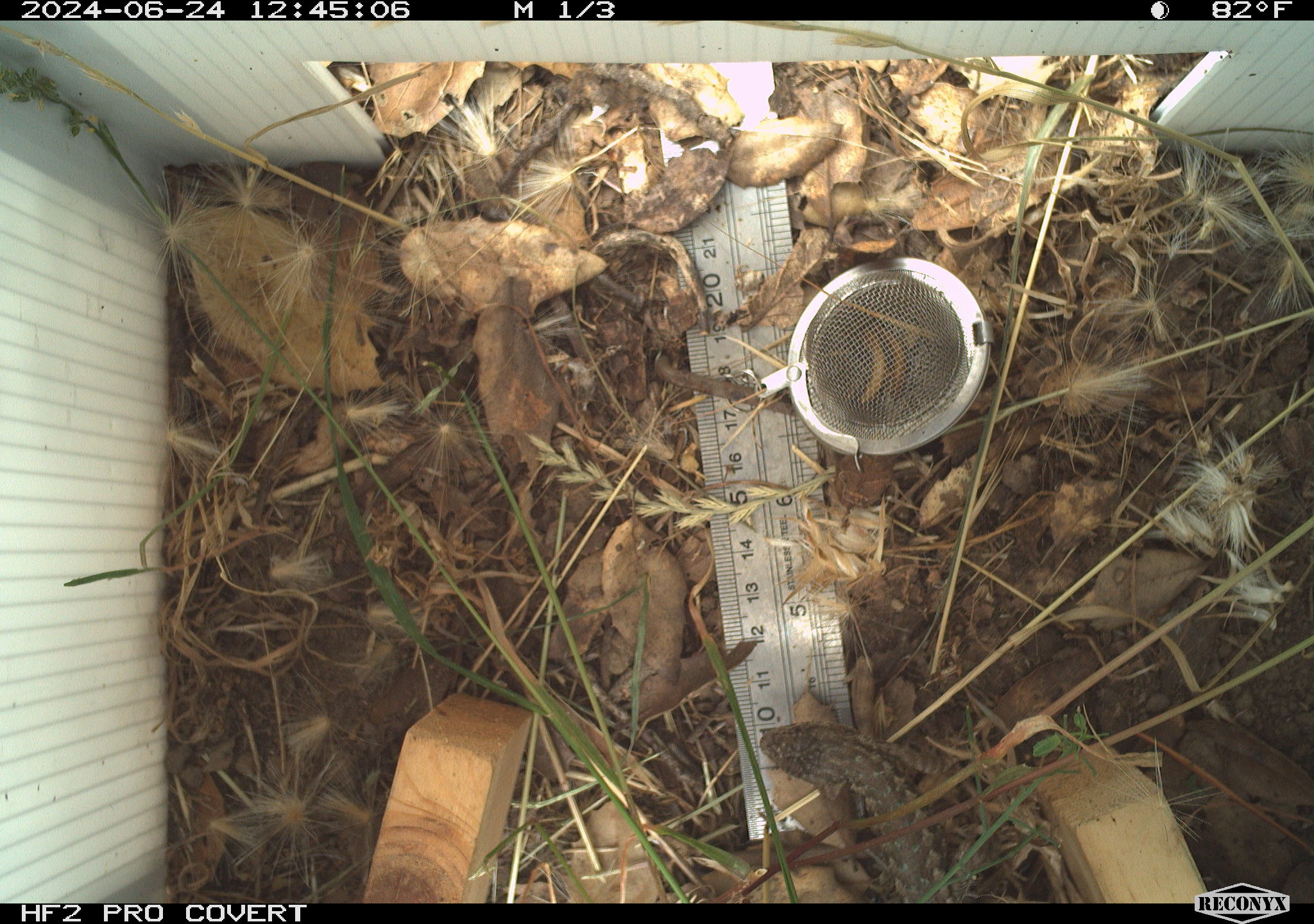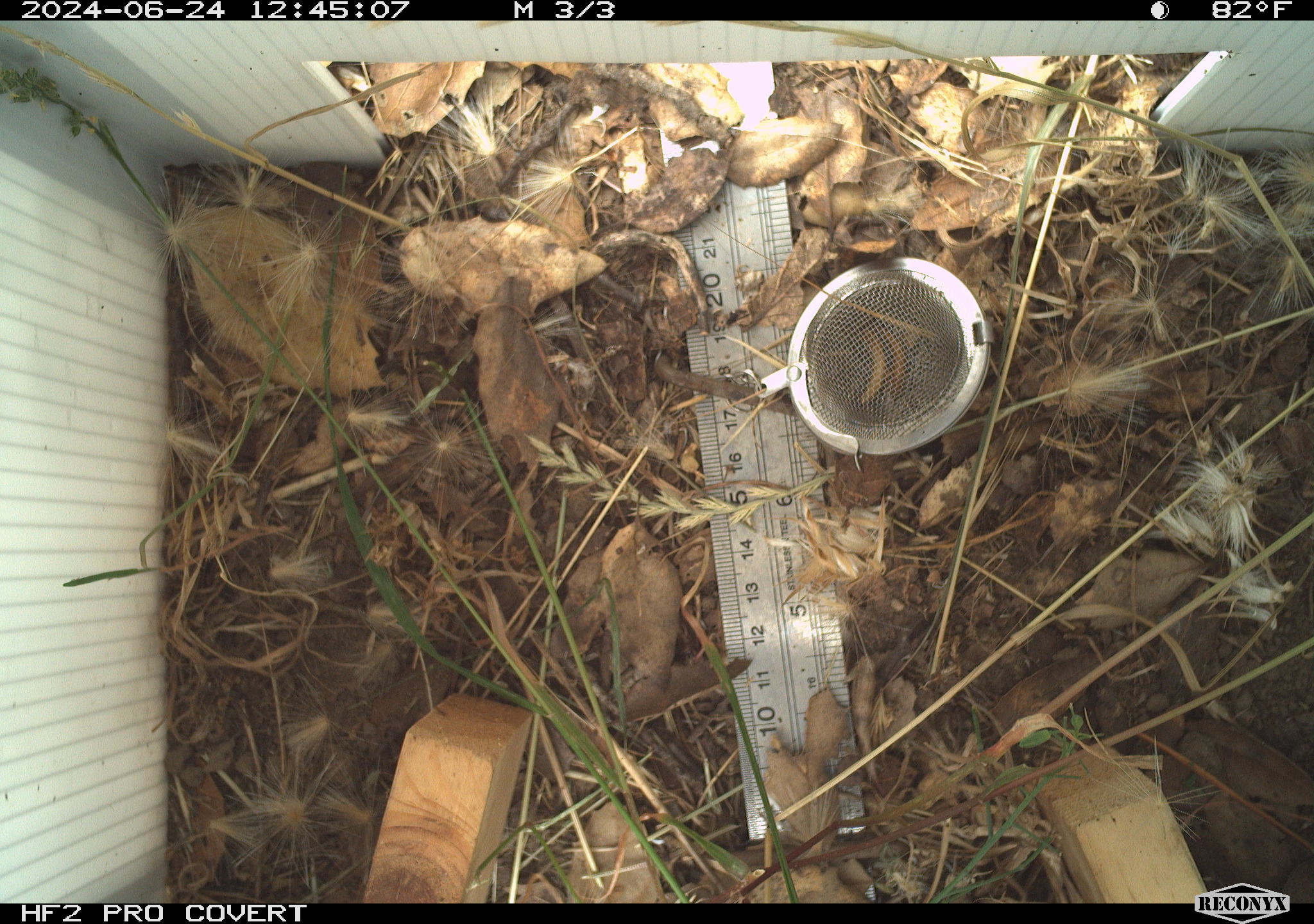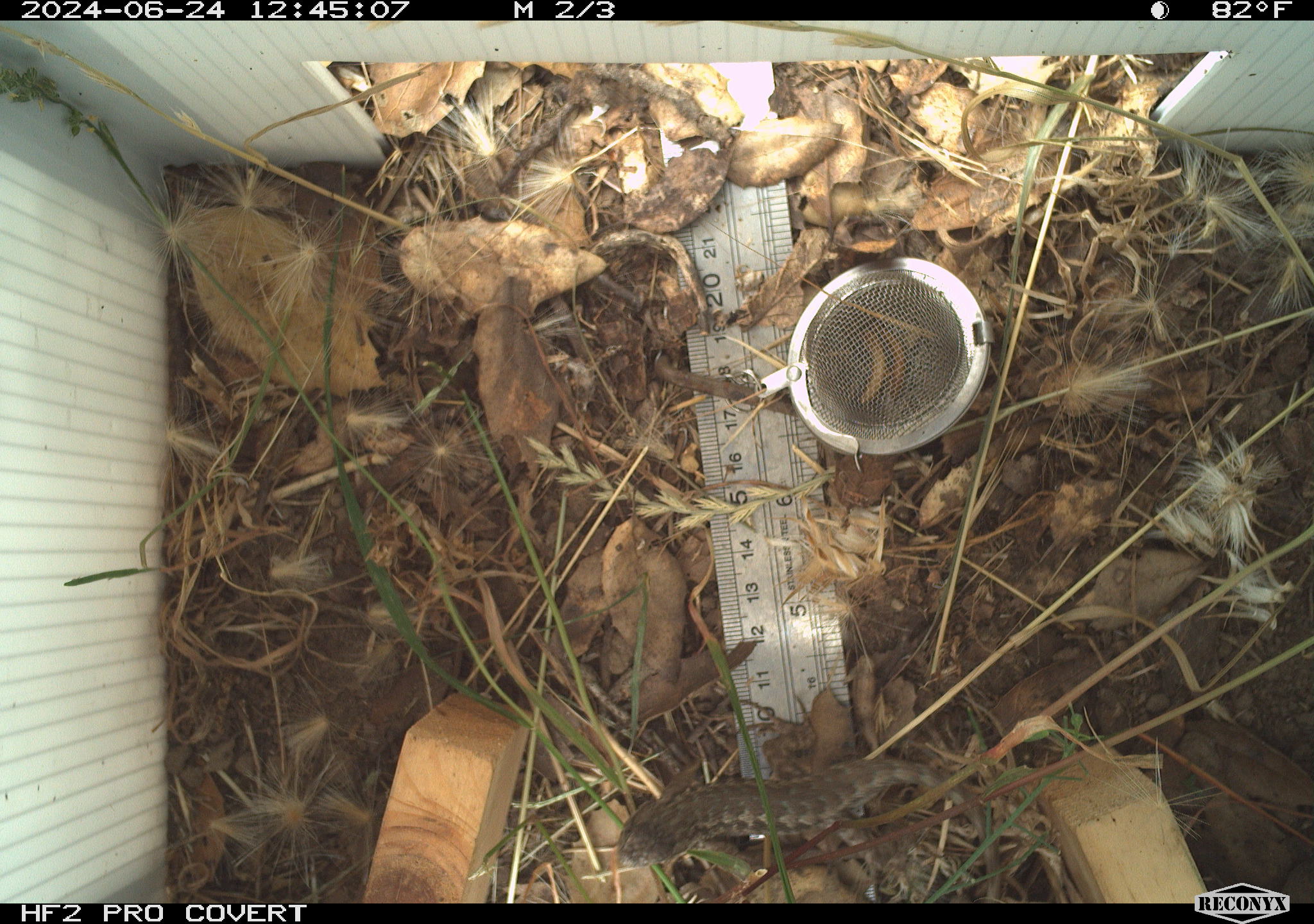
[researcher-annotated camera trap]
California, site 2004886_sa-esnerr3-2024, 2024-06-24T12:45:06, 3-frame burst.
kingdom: Animalia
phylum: Chordata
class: Reptilia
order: Squamata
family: Phrynosomatidae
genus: Sceloporus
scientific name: Sceloporus occidentalis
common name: western fence lizard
Western fence lizard (Sceloporus occidentalis).